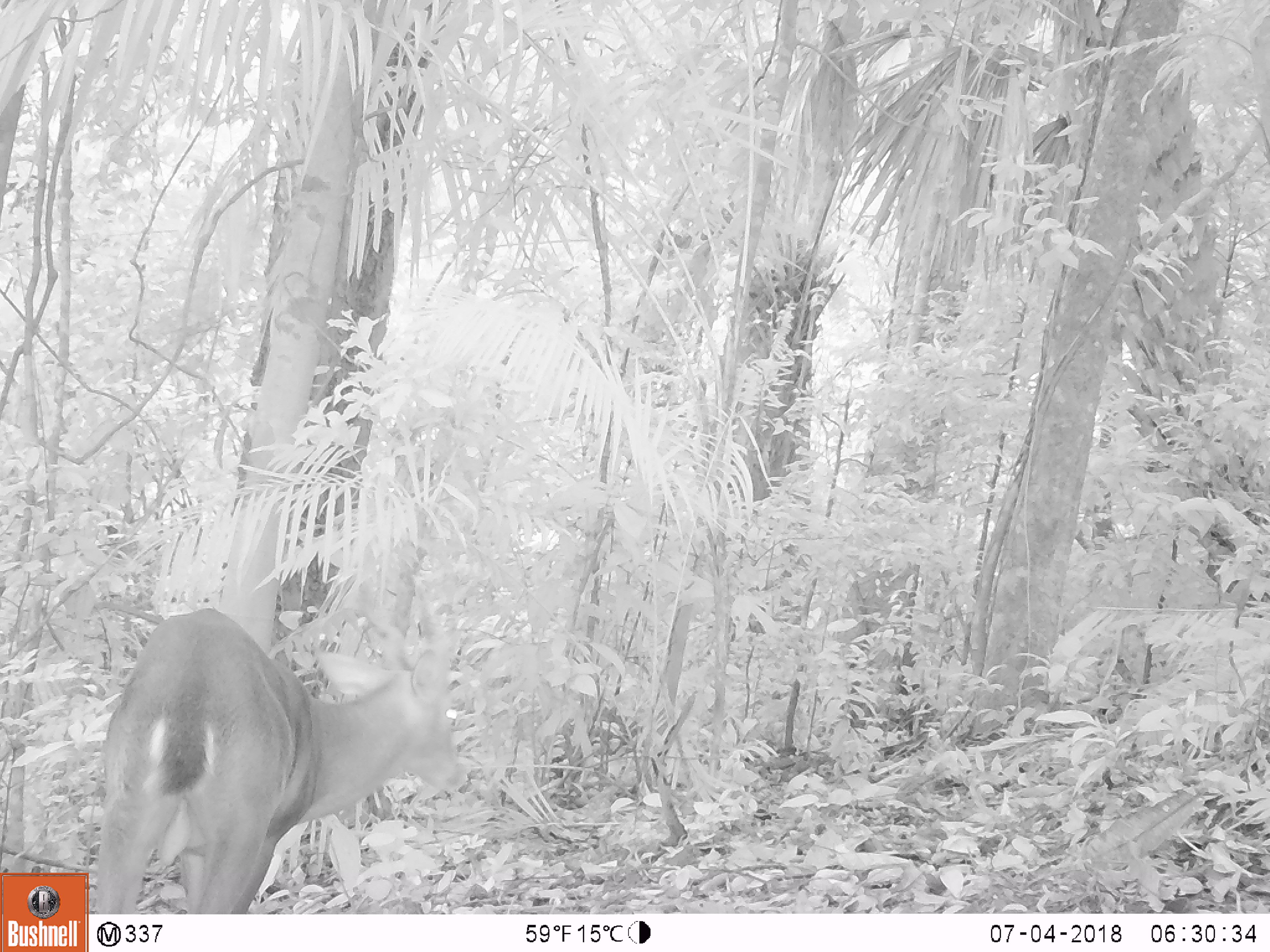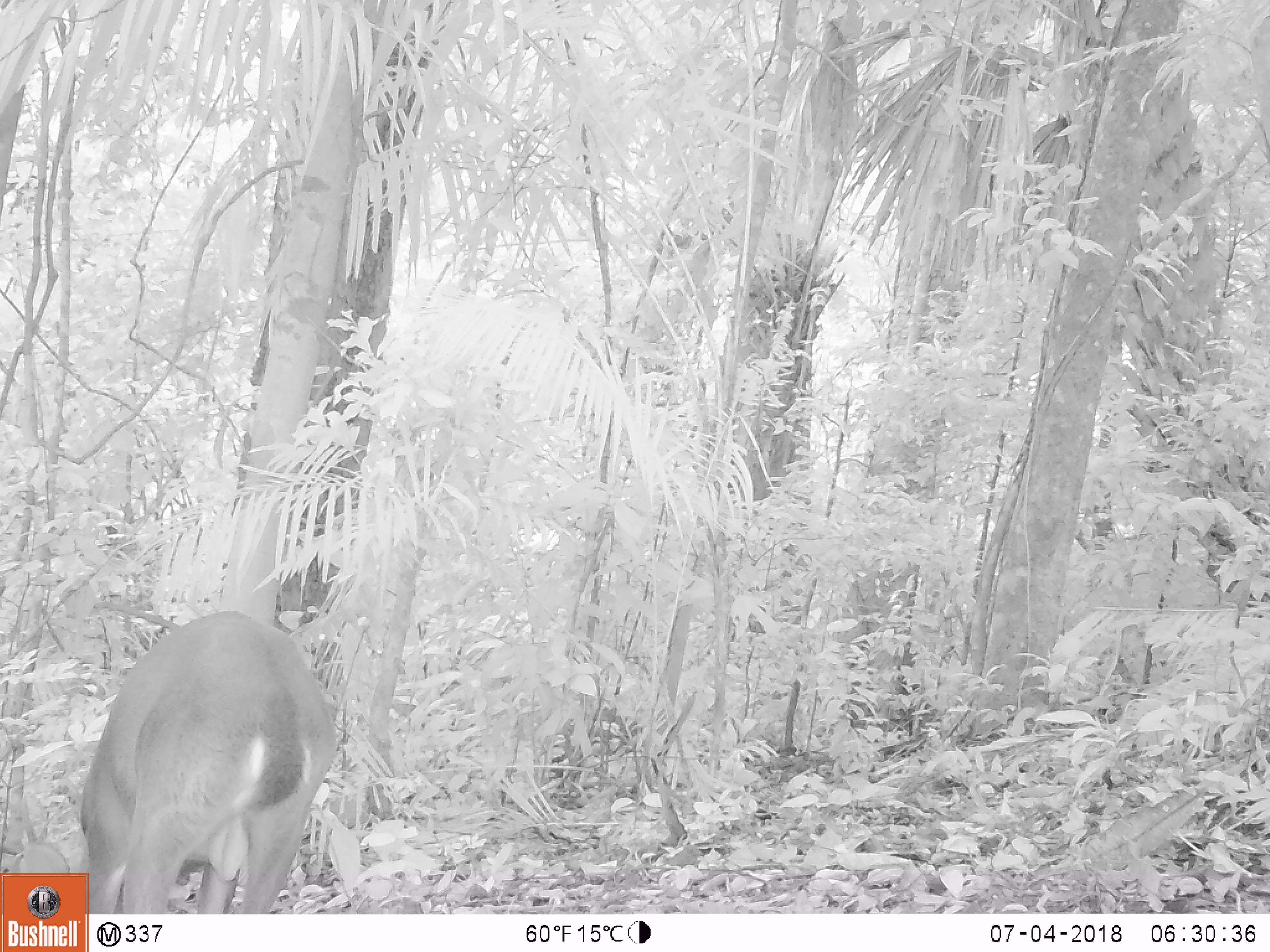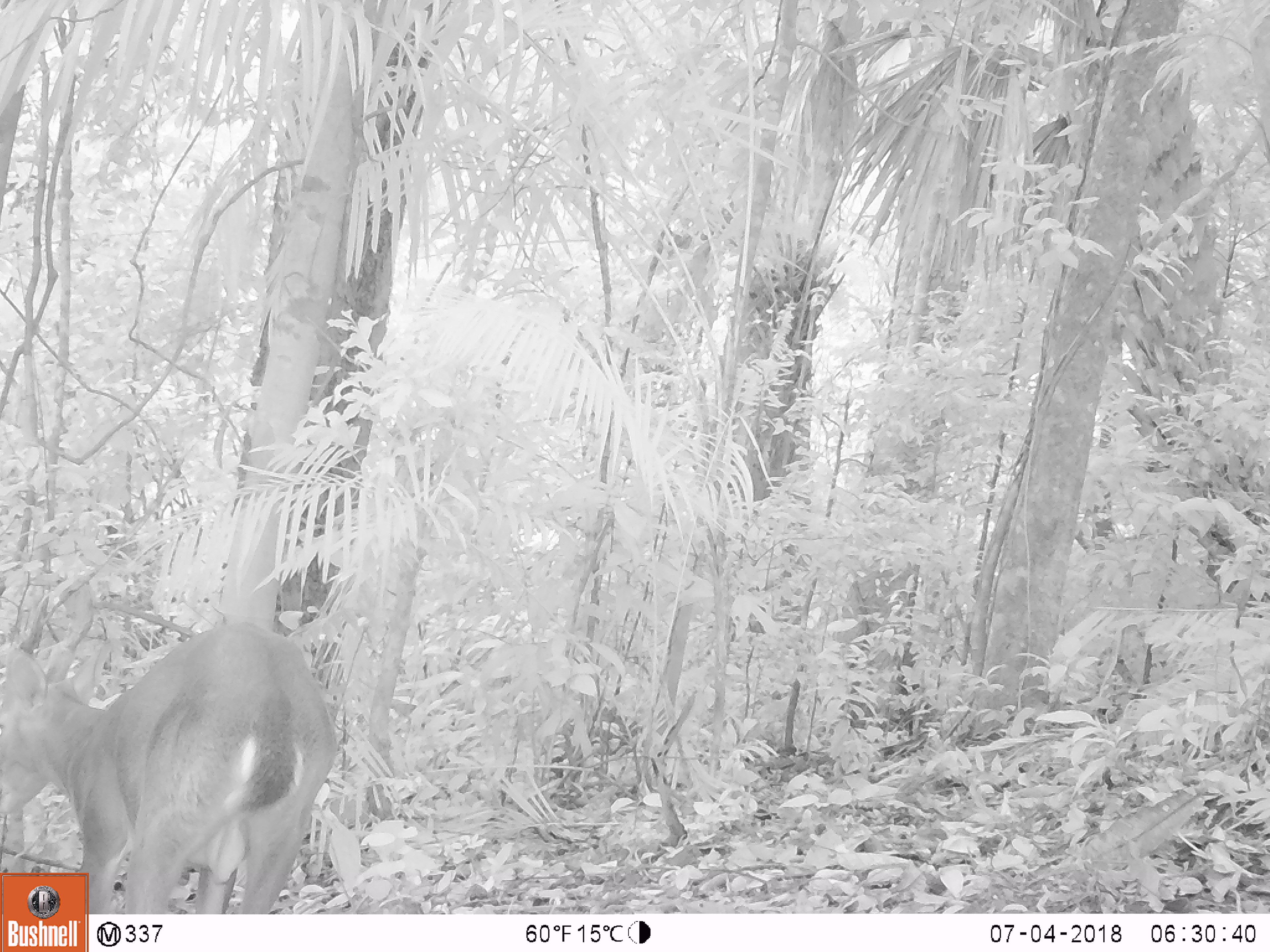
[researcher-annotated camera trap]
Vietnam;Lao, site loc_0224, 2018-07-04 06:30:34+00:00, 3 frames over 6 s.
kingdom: Animalia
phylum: Chordata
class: Mammalia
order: Artiodactyla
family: Cervidae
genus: Muntiacus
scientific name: Muntiacus vuquangensis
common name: large-antlered muntjac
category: large antlered muntjac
Large antlered muntjac (large-antlered muntjac) (Muntiacus vuquangensis). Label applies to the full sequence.